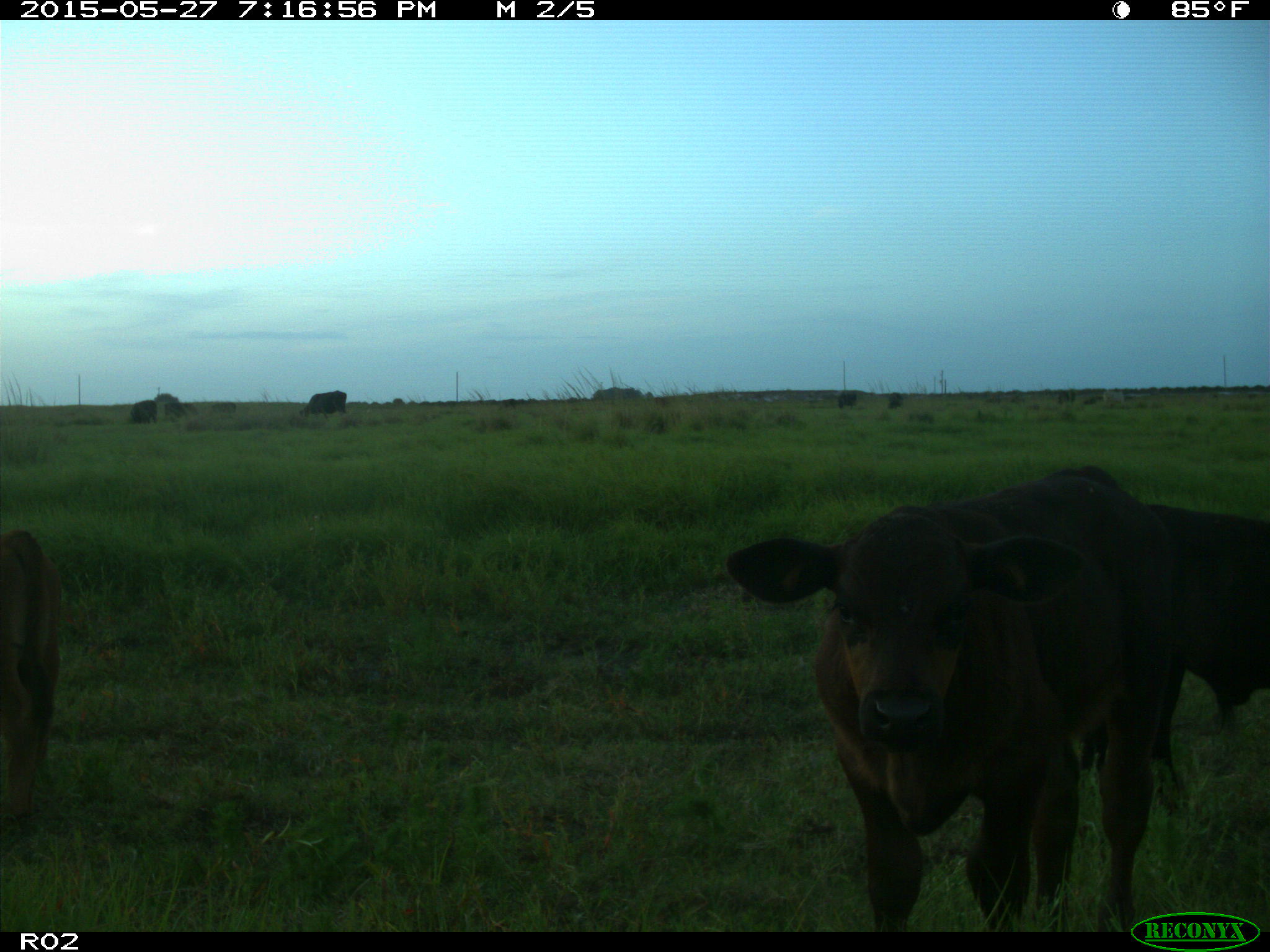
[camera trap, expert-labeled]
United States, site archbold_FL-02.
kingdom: Animalia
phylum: Chordata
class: Mammalia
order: Artiodactyla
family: Bovidae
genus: Bos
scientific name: Bos taurus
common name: domestic cow